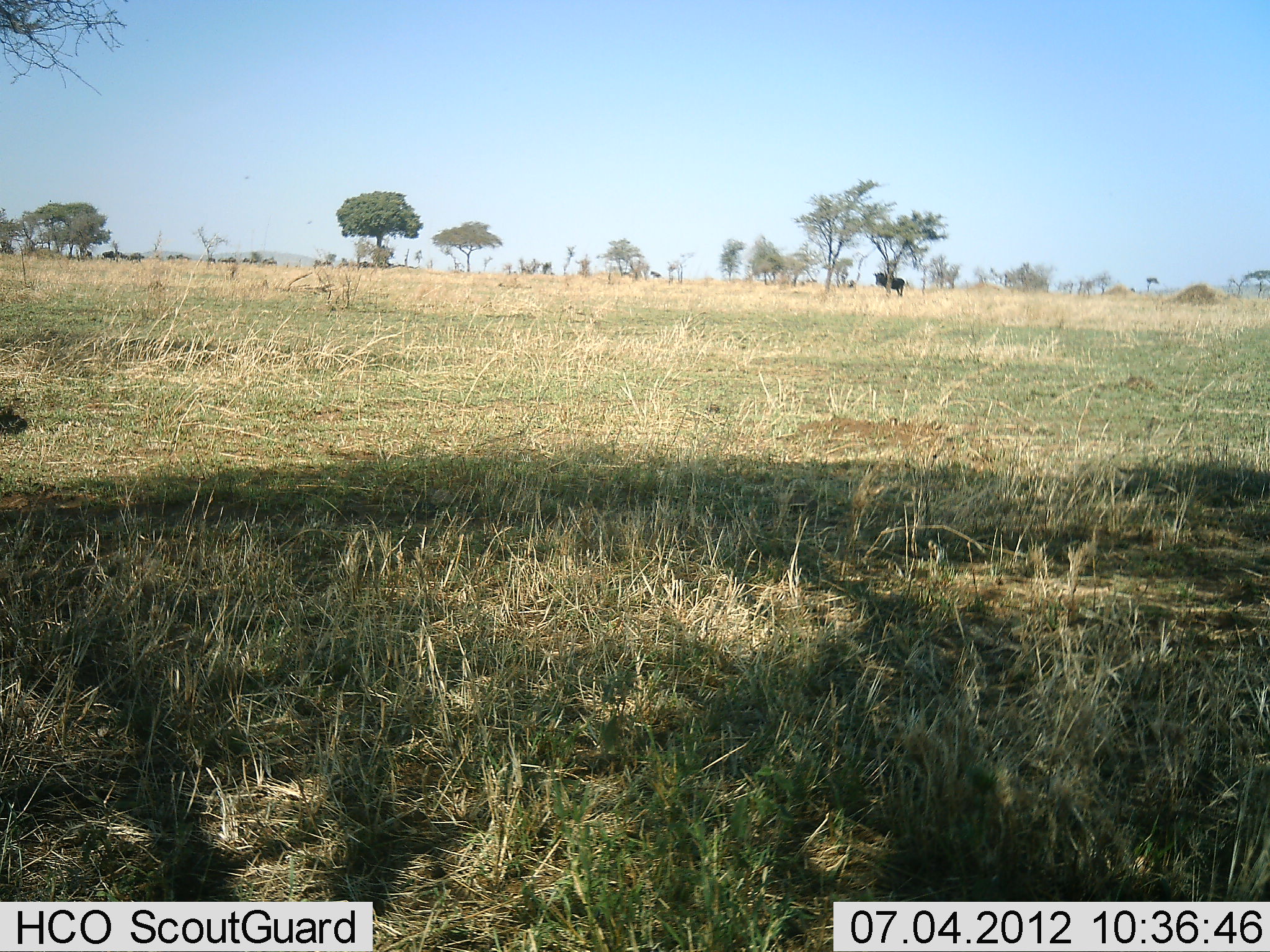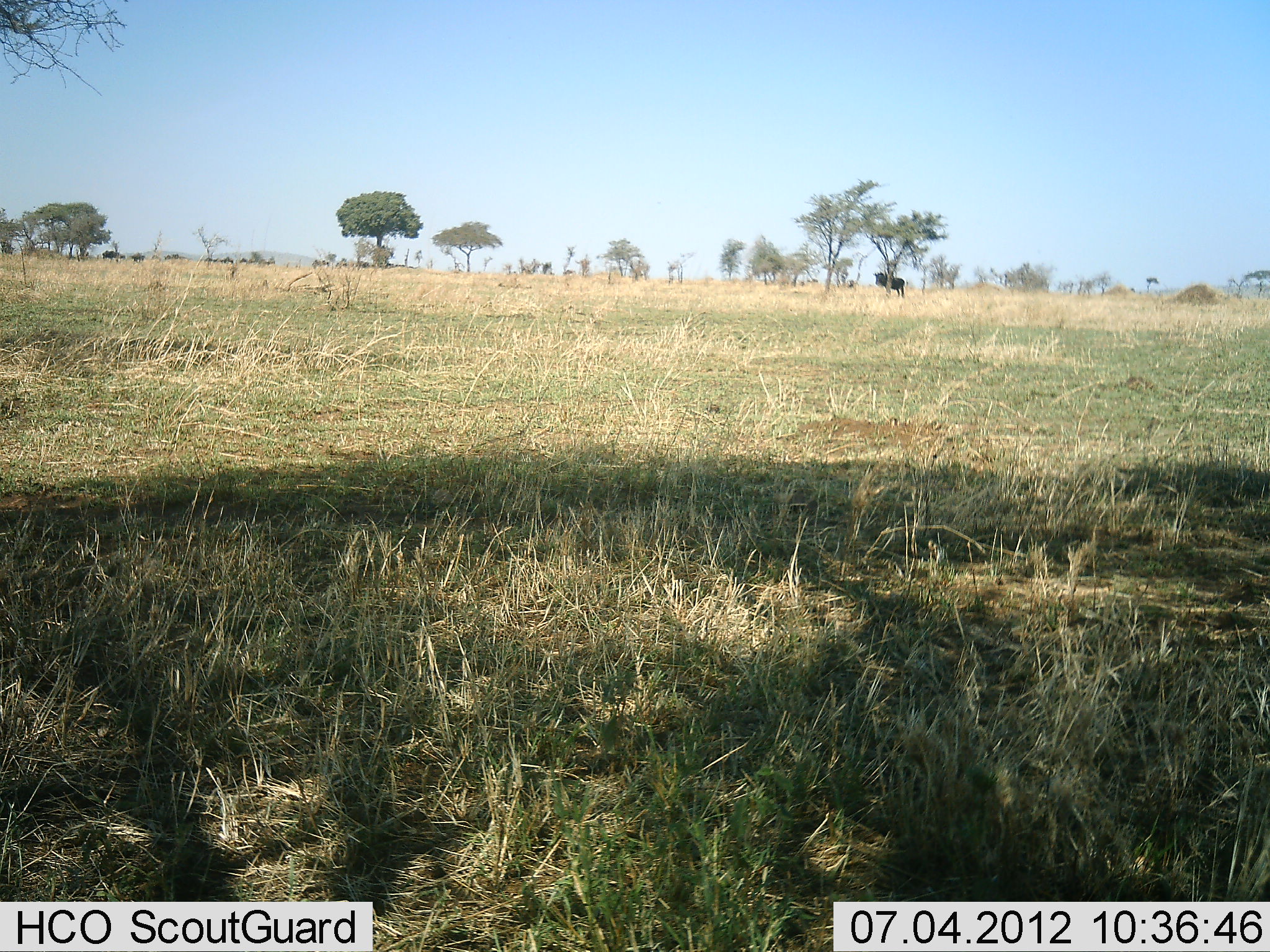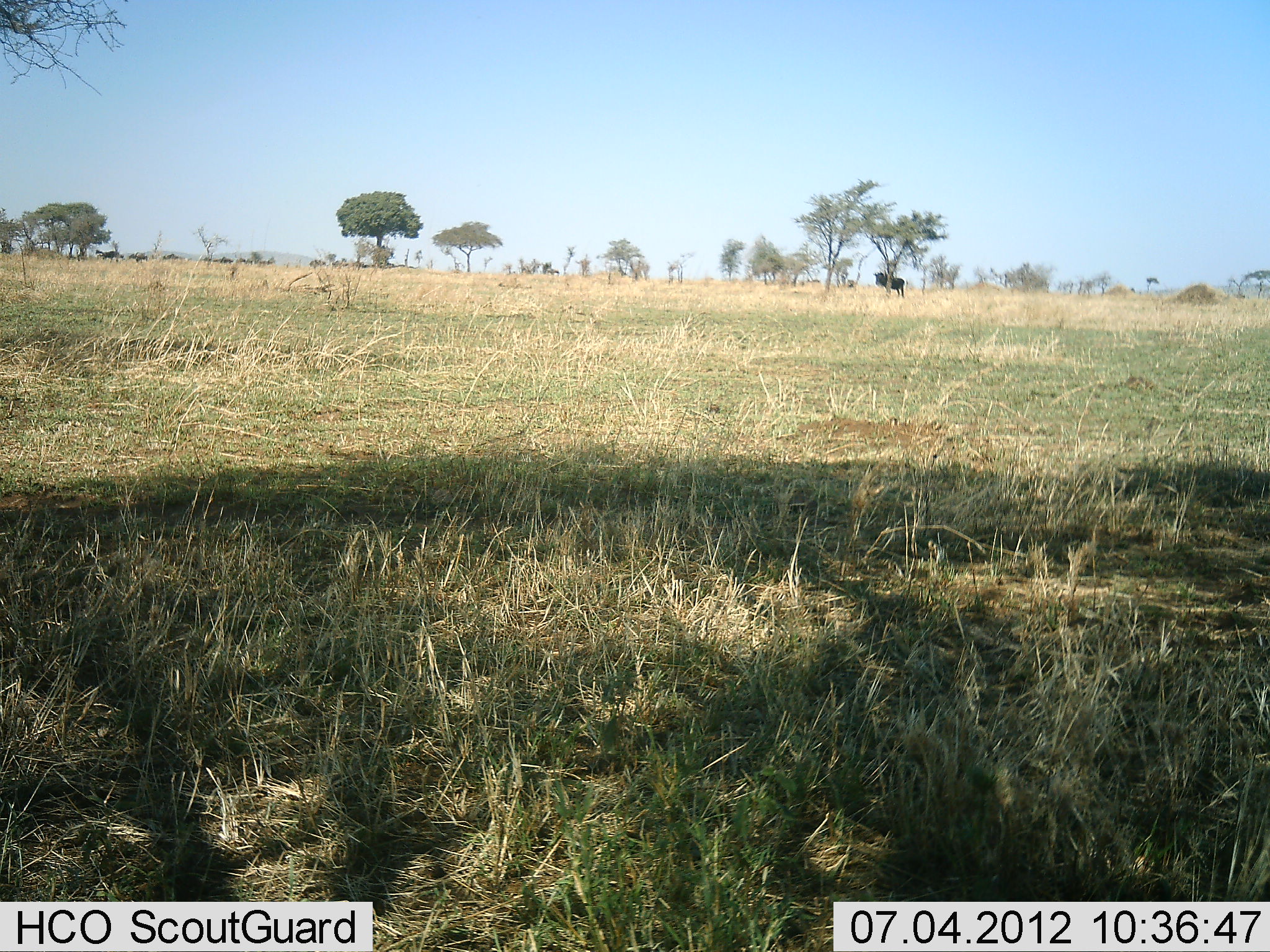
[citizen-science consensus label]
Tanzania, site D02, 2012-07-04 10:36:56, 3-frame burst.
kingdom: Animalia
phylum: Chordata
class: Mammalia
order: Artiodactyla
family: Bovidae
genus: Connochaetes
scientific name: Connochaetes taurinus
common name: blue wildebeest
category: wildebeest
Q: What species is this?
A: Wildebeest (blue wildebeest) (Connochaetes taurinus).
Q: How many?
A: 11-50.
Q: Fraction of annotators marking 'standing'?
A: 100%.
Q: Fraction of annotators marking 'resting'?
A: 0%.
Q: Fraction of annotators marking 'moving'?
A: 62%.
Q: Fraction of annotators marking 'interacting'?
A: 0%.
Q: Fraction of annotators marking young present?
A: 0%.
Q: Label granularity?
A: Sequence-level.